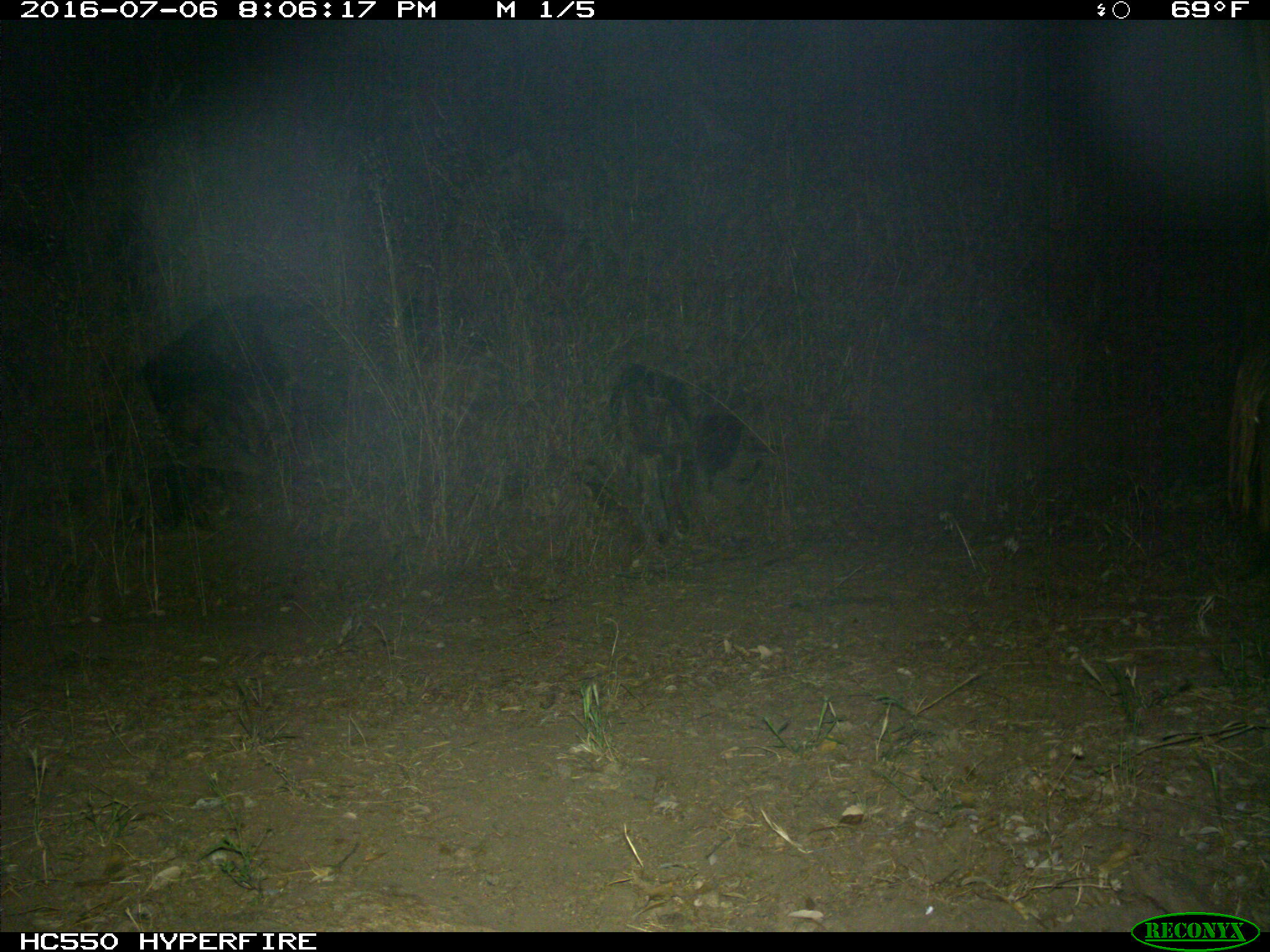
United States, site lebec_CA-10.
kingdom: Animalia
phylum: Chordata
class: Mammalia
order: Artiodactyla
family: Bovidae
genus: Bos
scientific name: Bos taurus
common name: domestic cow